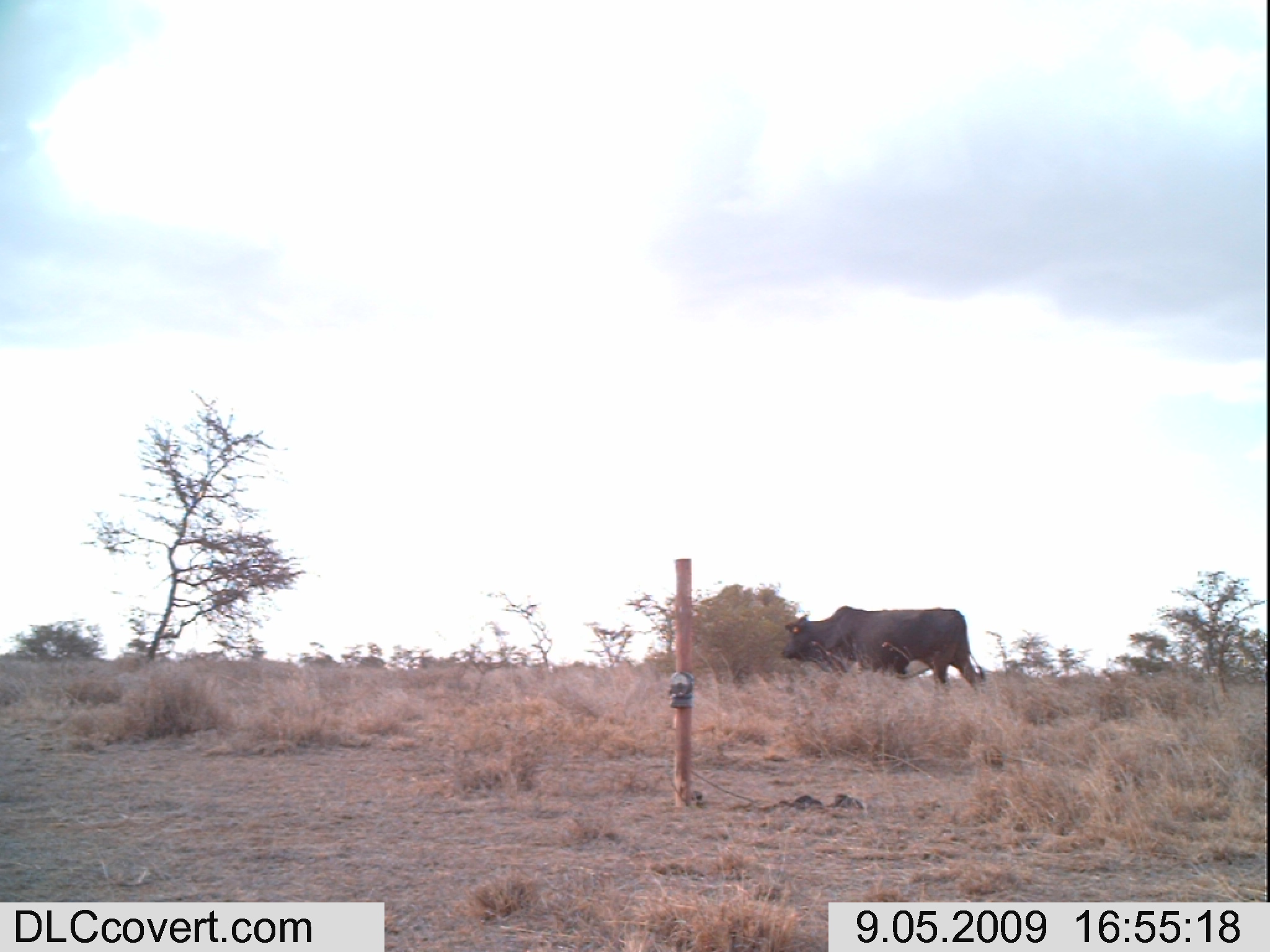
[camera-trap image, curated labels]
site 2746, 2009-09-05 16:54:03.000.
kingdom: Animalia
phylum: Chordata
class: Mammalia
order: Artiodactyla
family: Bovidae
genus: Bos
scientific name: Bos taurus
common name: domestic cattle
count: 3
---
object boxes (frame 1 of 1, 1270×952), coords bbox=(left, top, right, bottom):
bos taurus: bbox=(780, 605, 988, 695)